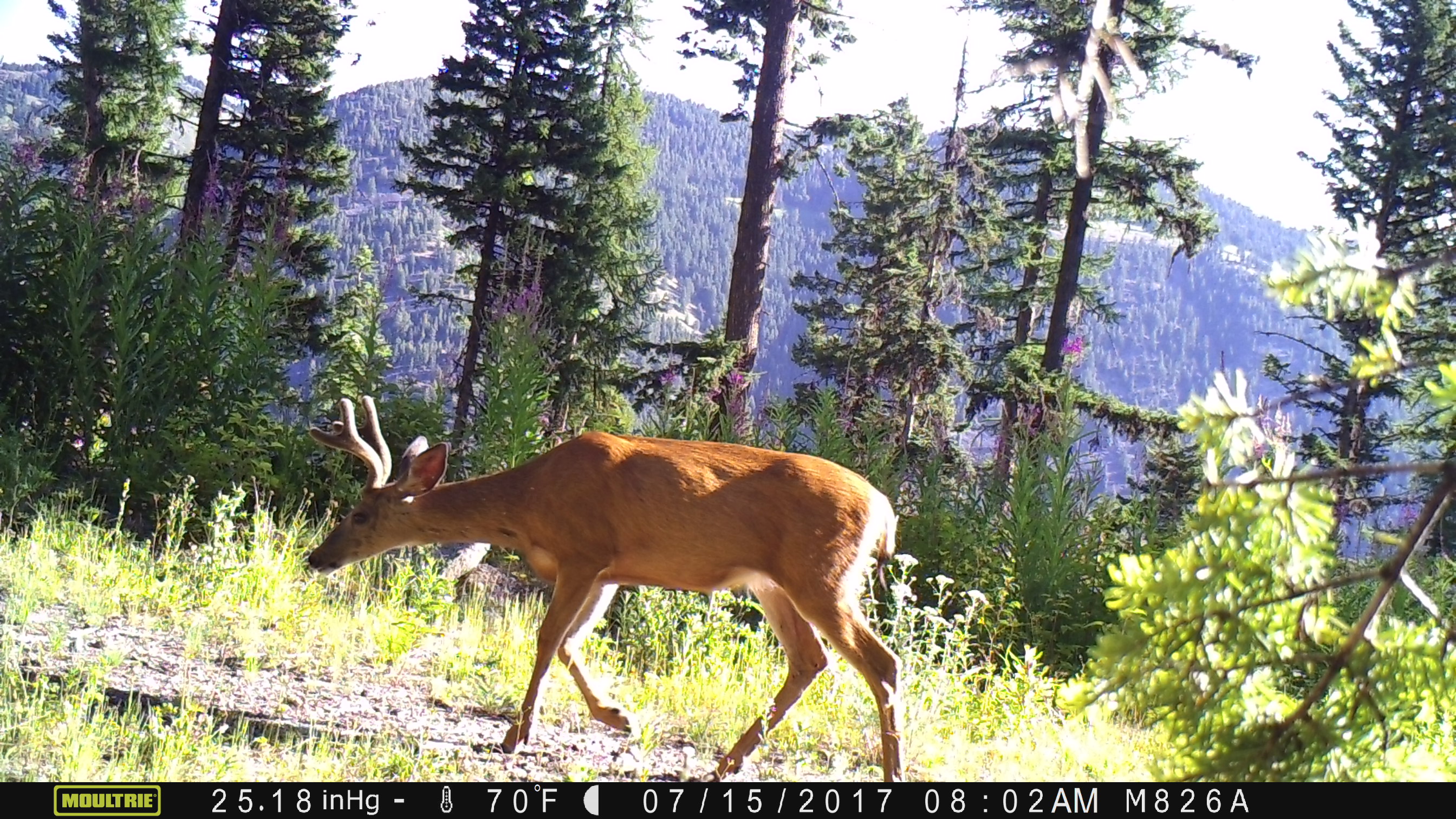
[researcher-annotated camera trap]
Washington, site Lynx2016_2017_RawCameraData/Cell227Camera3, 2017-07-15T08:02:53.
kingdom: Animalia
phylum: Chordata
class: Mammalia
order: Artiodactyla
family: Cervidae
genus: Odocoileus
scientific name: Odocoileus hemionus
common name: mule deer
Odocoileus hemionus (mule deer). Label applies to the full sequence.